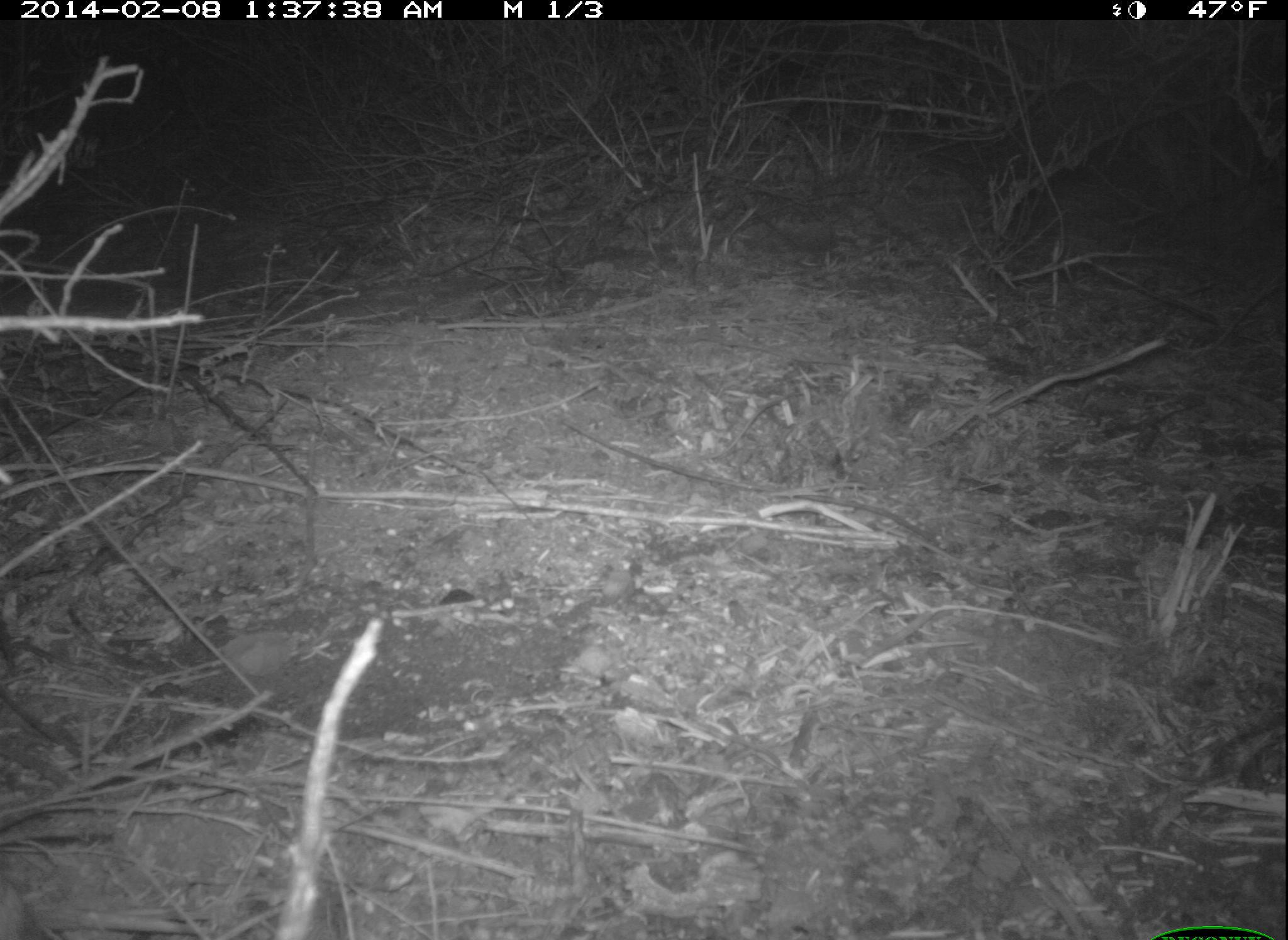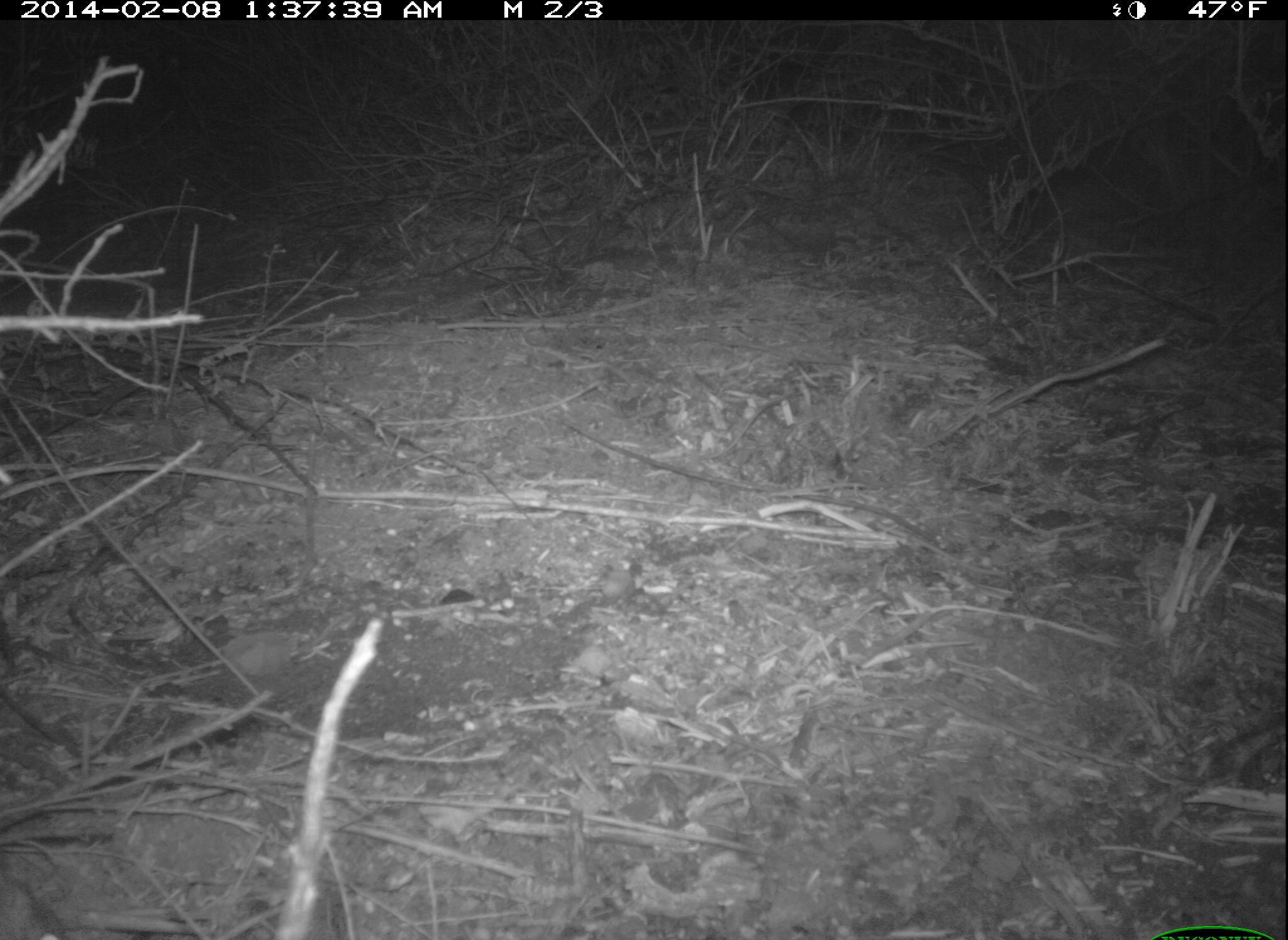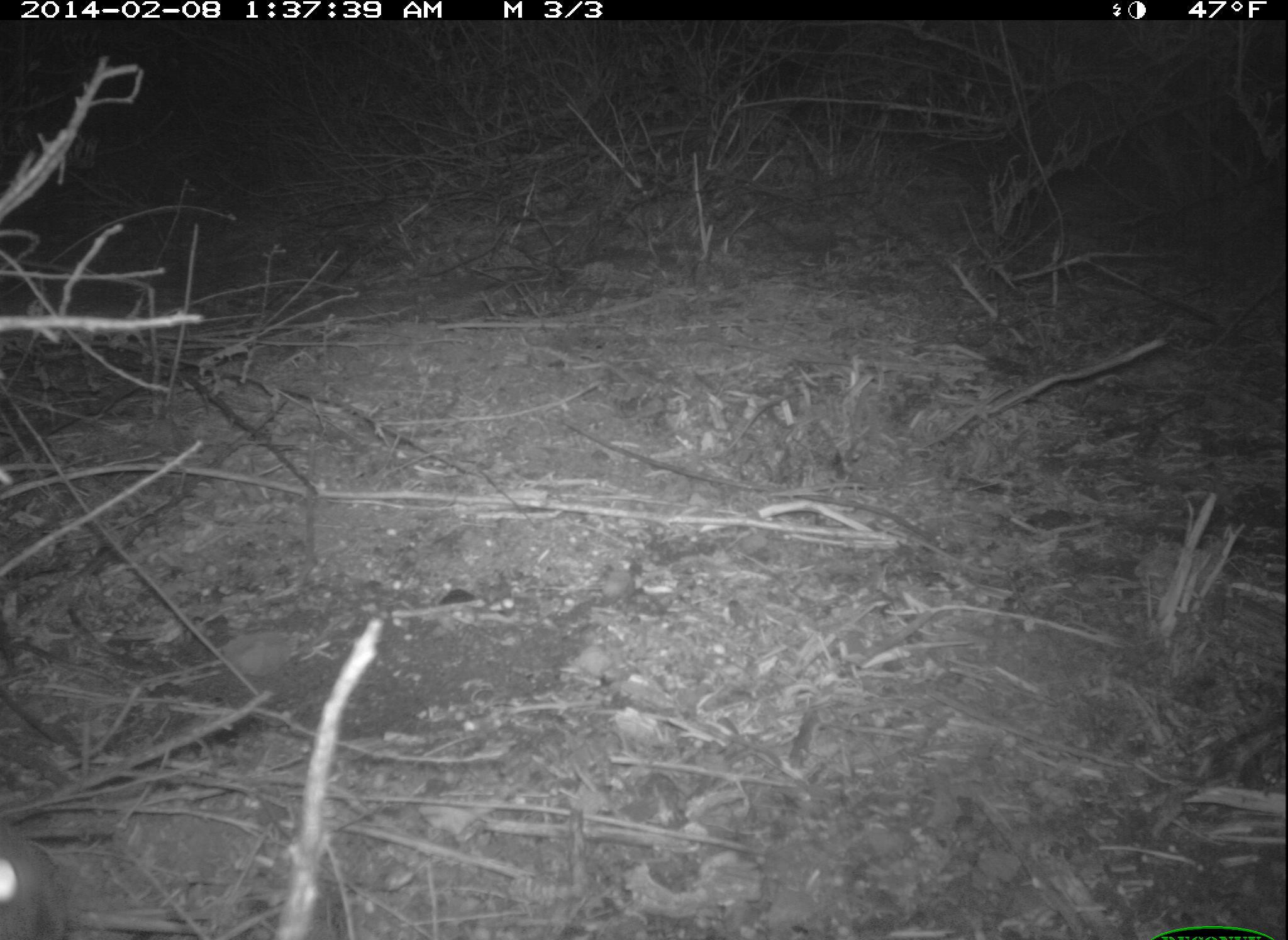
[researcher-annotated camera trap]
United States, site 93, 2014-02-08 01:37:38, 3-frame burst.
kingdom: Animalia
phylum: Chordata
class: Mammalia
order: Lagomorpha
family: Leporidae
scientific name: Leporidae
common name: rabbits and hares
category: rabbit